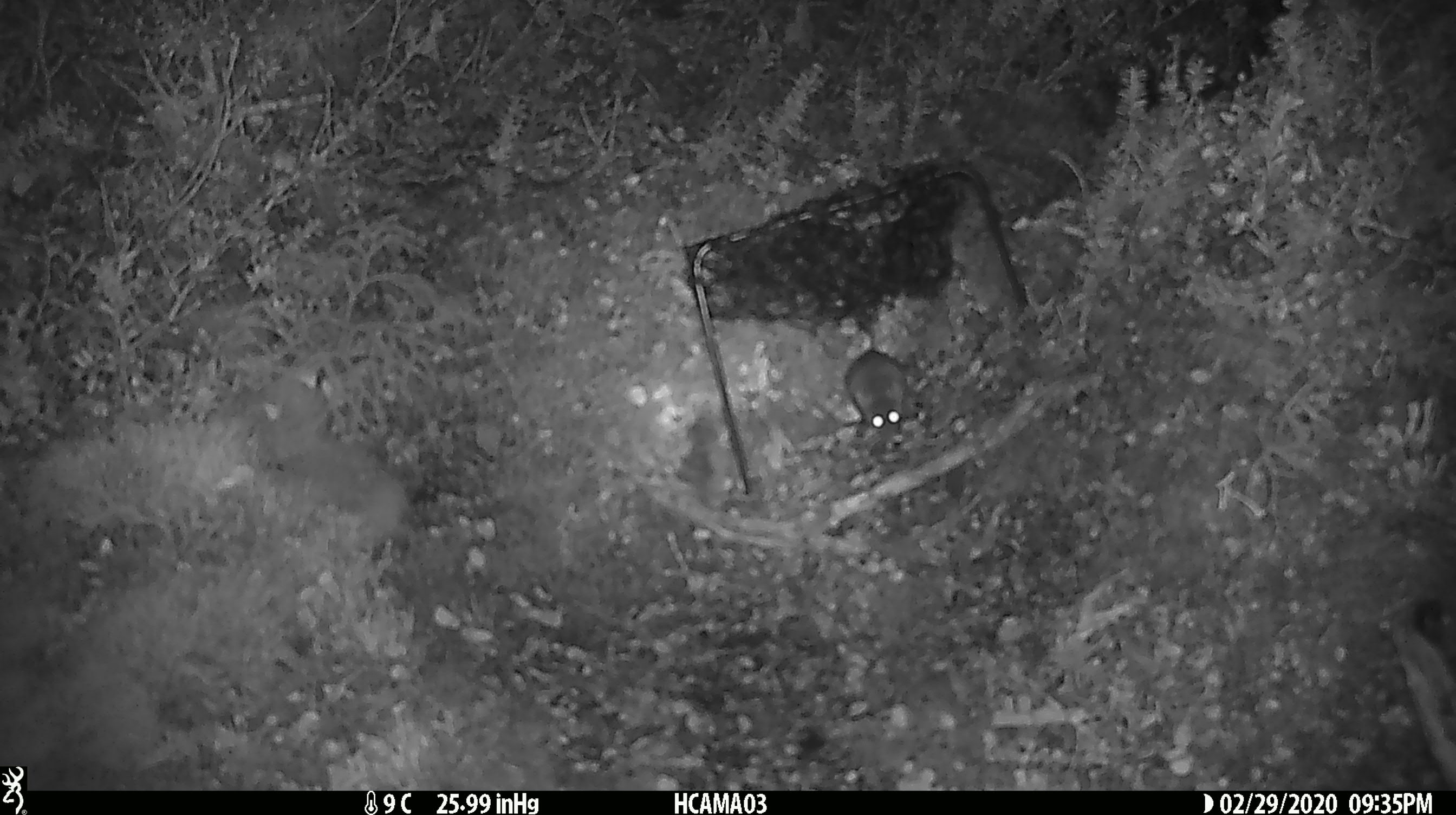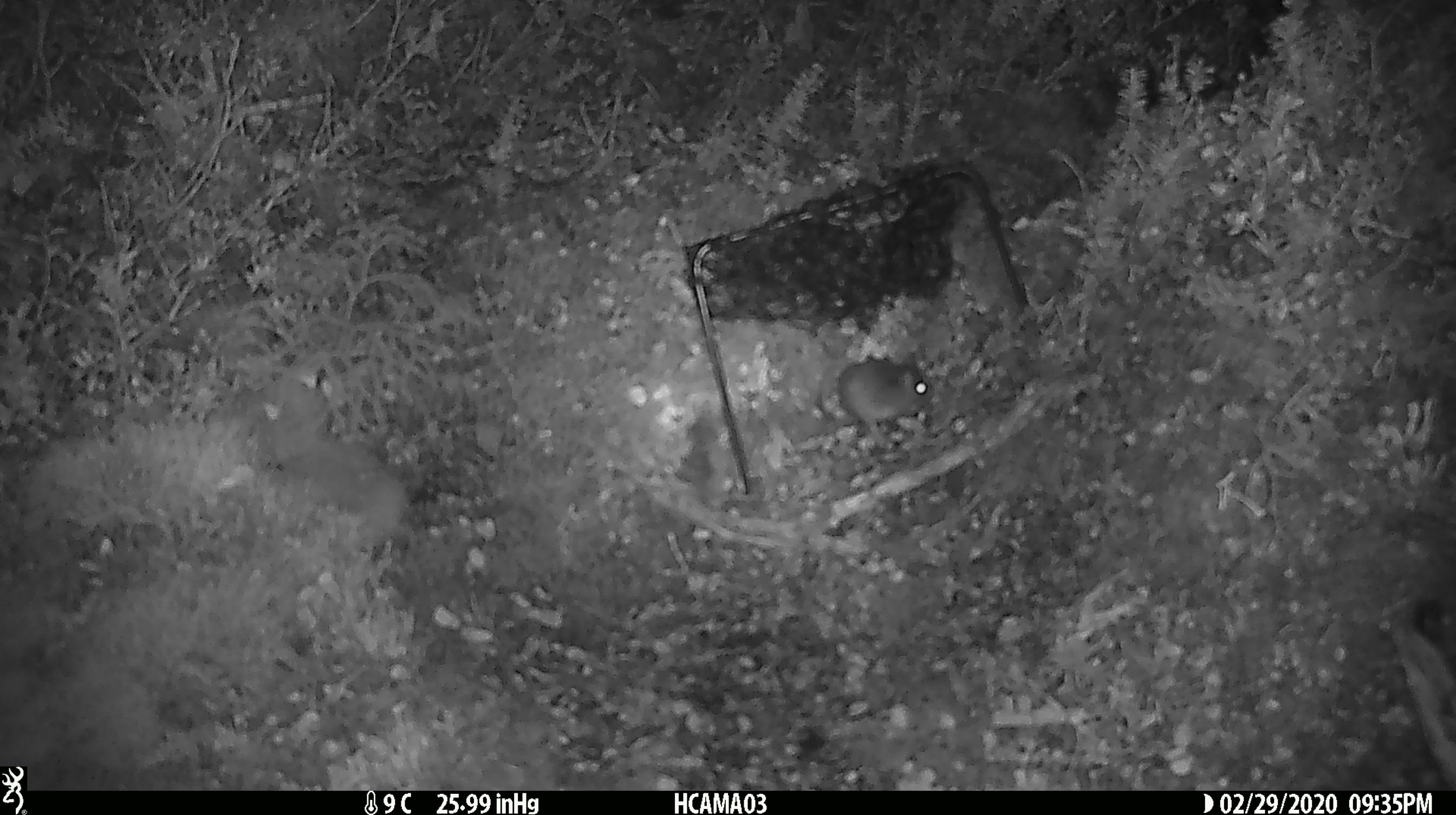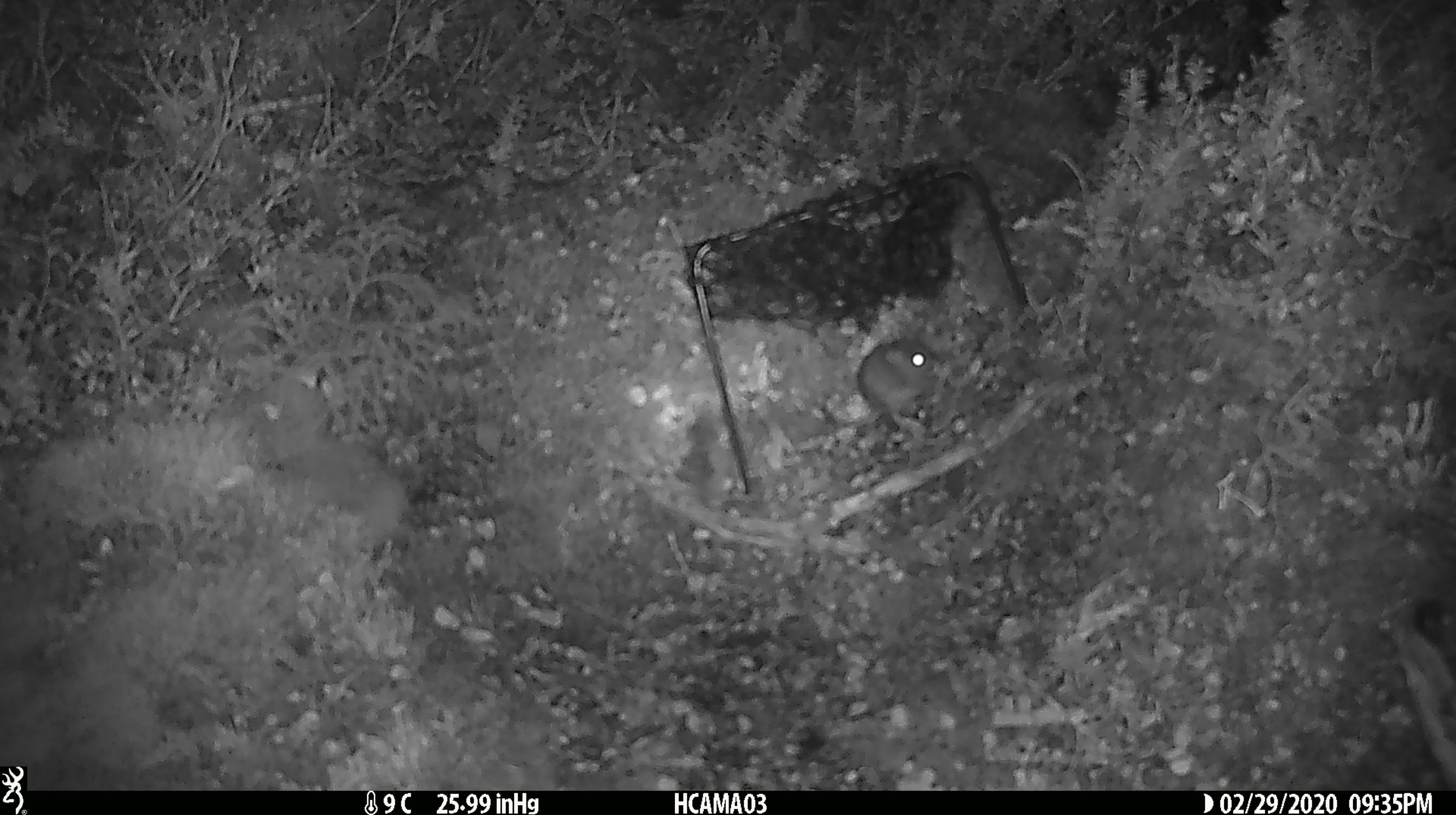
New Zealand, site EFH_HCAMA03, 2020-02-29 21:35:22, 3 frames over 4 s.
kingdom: Animalia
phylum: Chordata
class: Mammalia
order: Rodentia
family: Muridae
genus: Mus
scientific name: Mus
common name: mouse